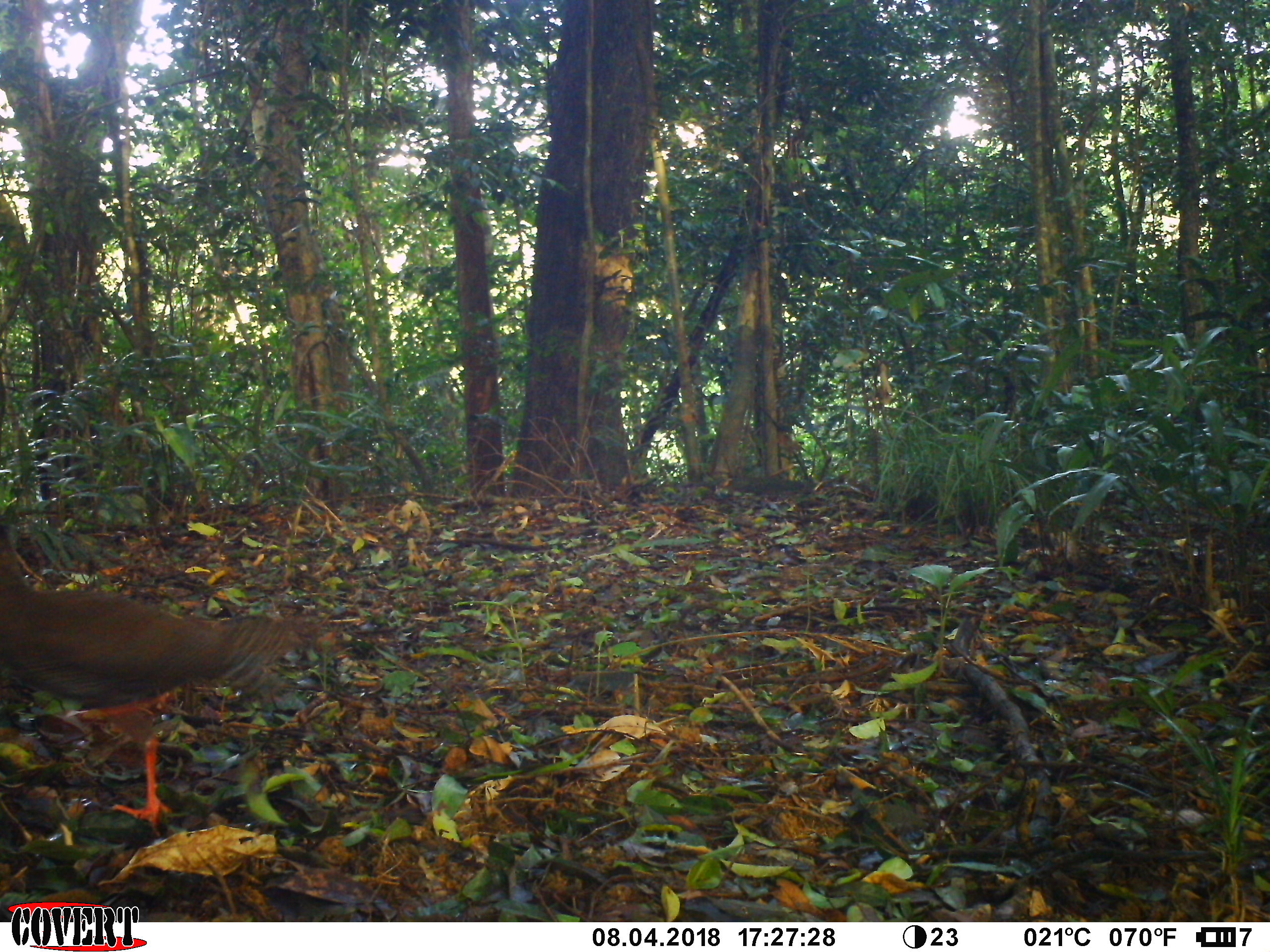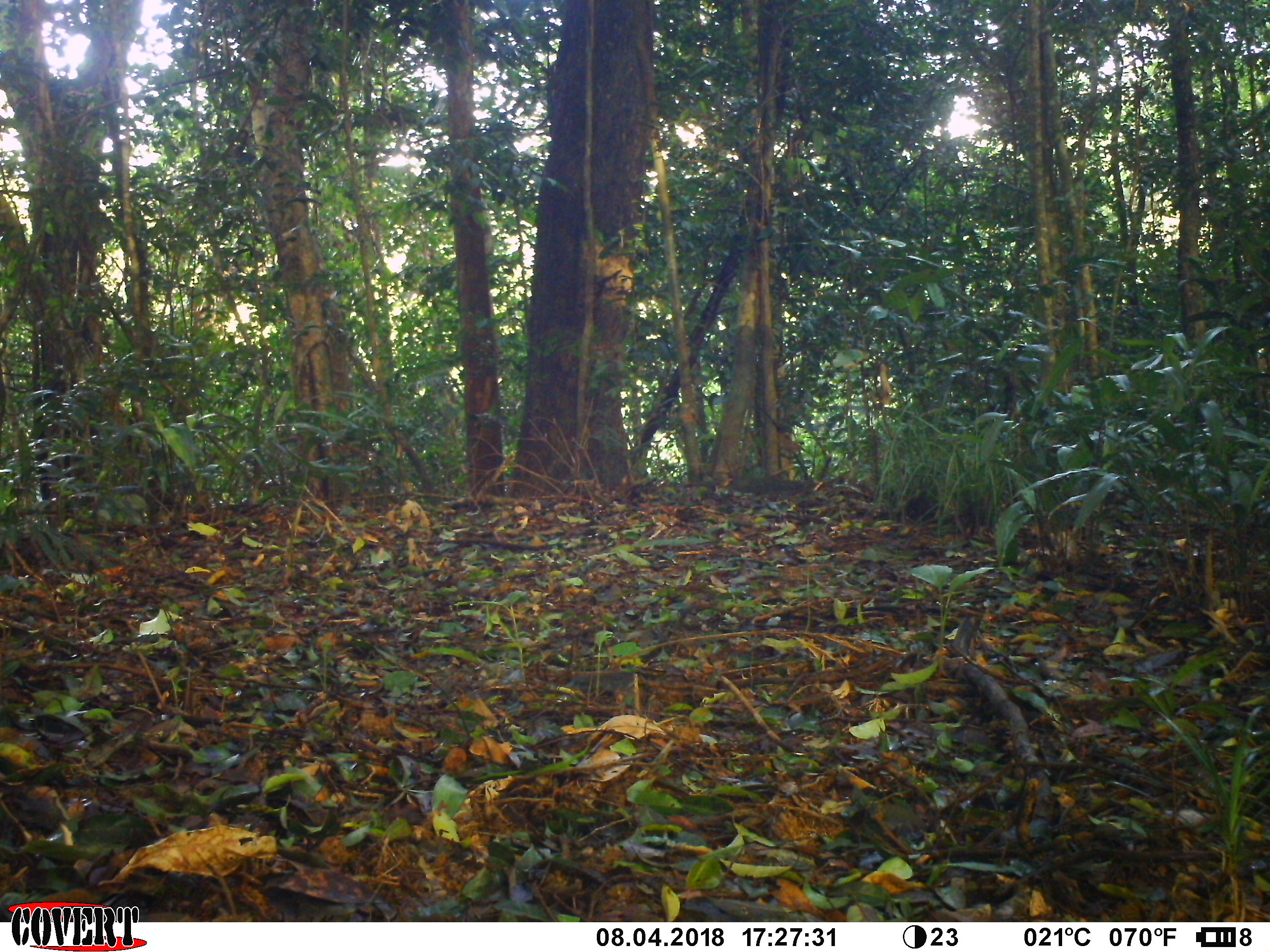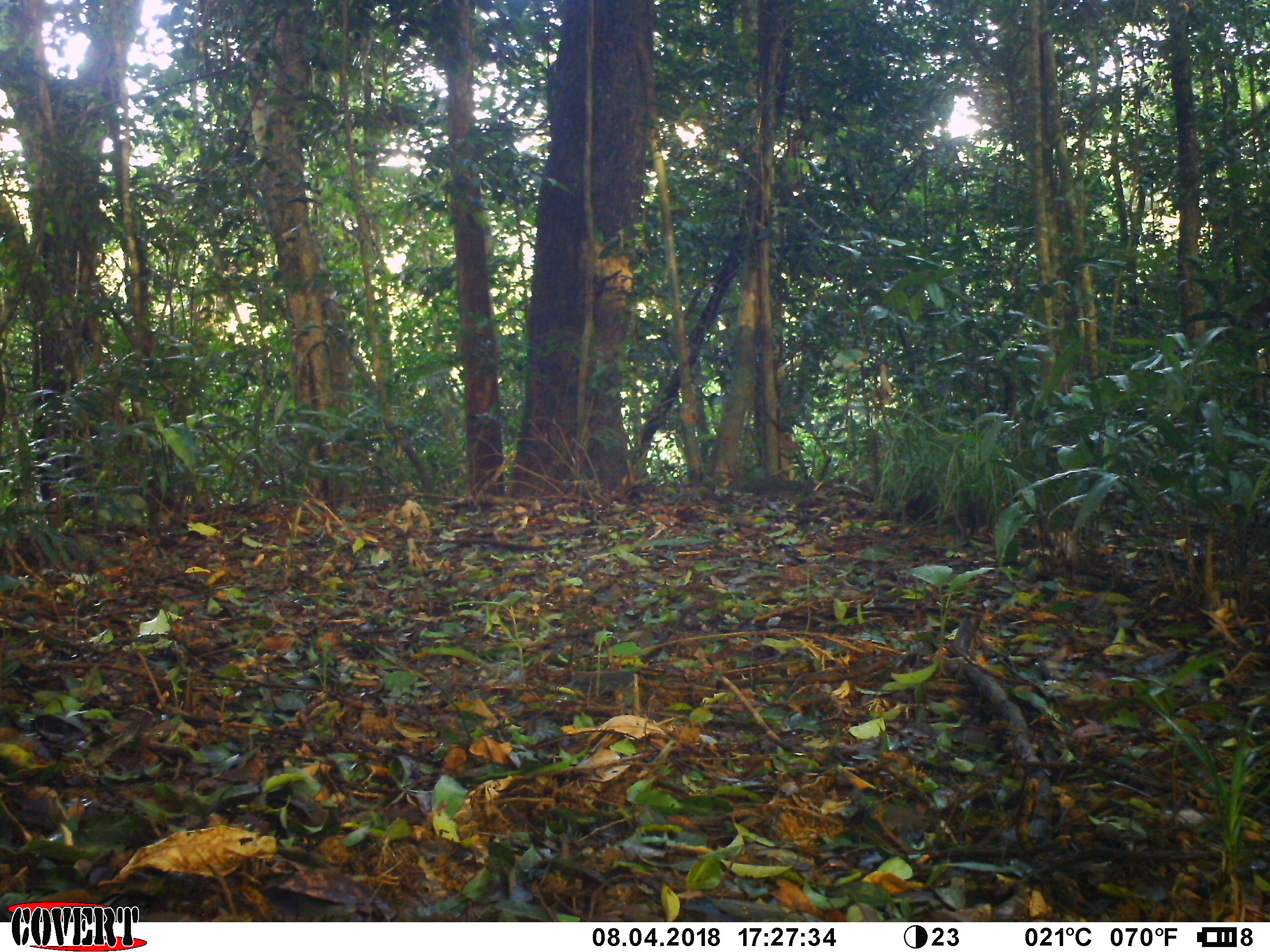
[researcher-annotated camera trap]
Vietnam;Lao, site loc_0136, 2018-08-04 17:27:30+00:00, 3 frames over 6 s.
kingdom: Animalia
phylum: Chordata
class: Aves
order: Galliformes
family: Phasianidae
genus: Lophura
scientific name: Lophura nycthemera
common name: silver pheasant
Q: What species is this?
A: Silver pheasant (Lophura nycthemera).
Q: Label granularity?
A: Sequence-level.